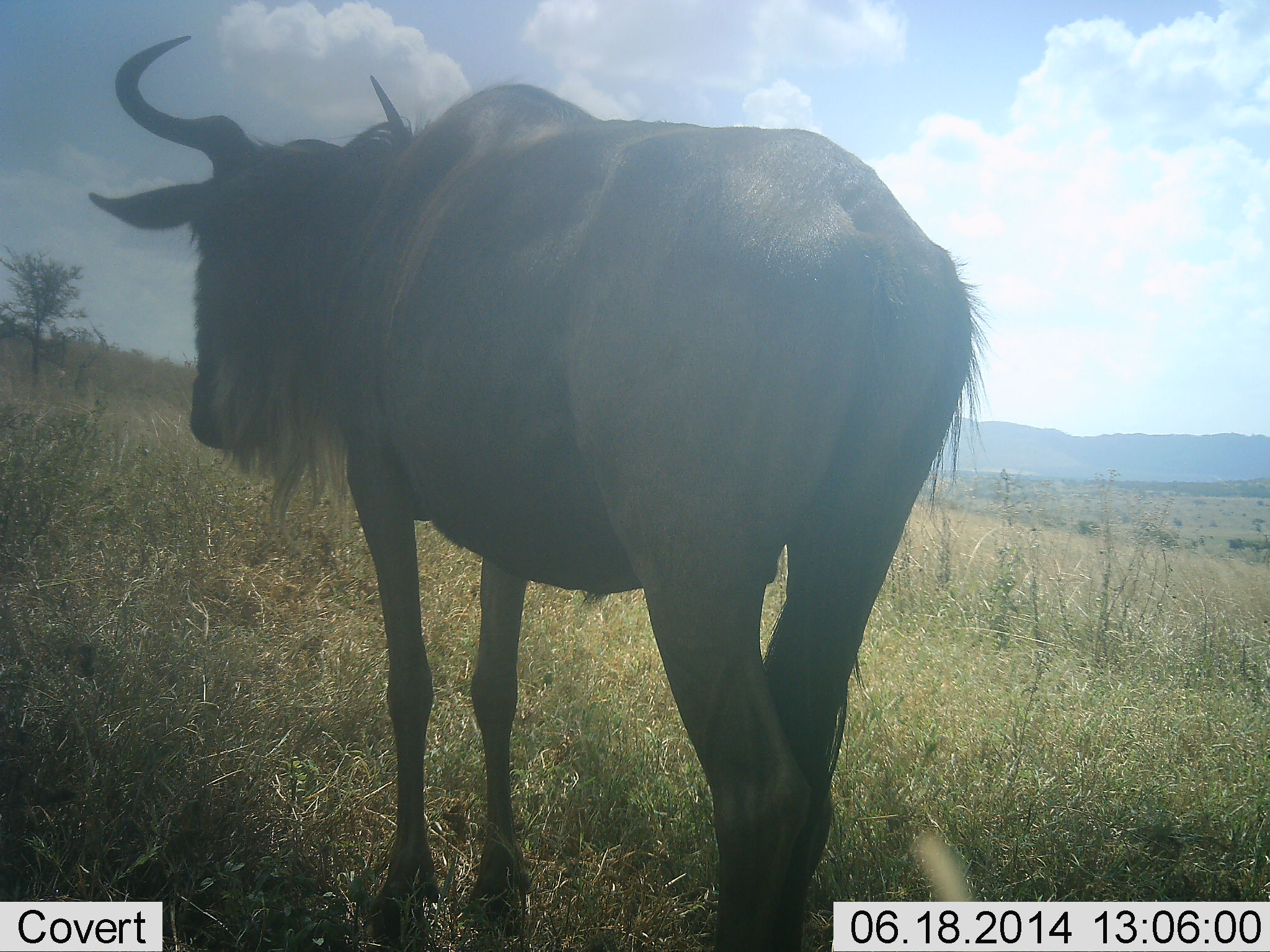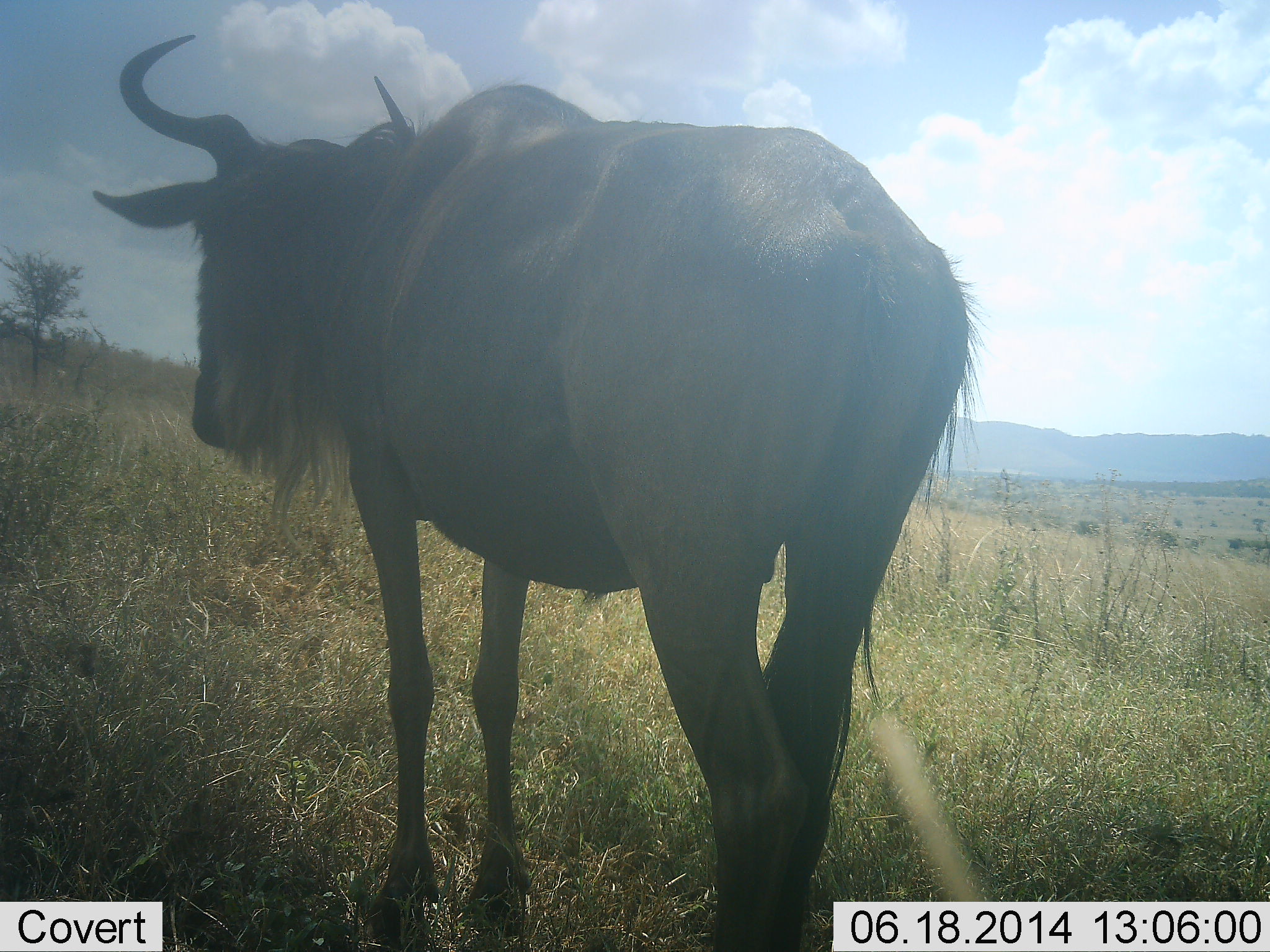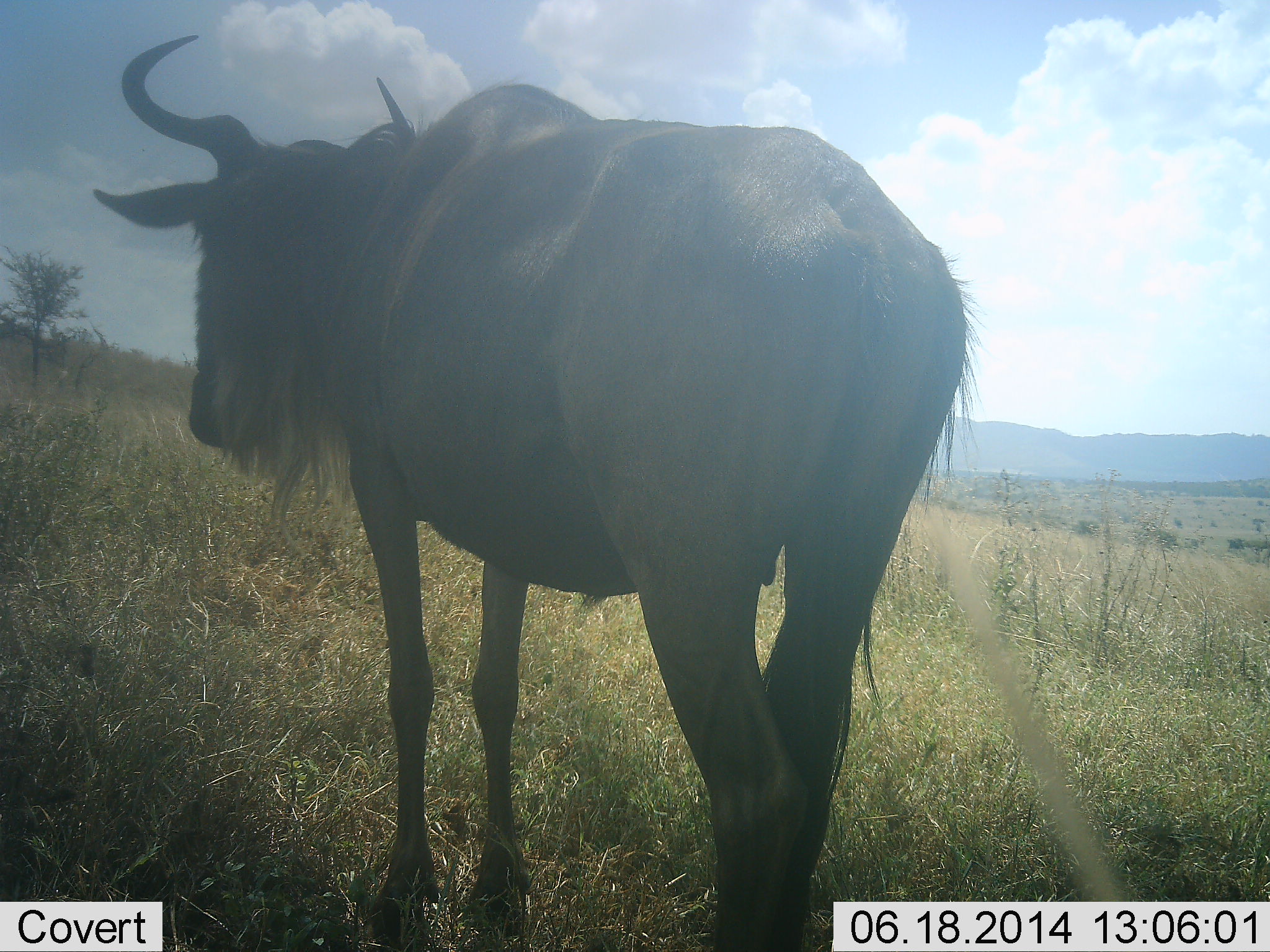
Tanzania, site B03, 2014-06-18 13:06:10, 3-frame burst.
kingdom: Animalia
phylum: Chordata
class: Mammalia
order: Artiodactyla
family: Bovidae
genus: Connochaetes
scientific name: Connochaetes taurinus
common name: blue wildebeest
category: wildebeest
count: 1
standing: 80%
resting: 0%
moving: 20%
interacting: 0%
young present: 0%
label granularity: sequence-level